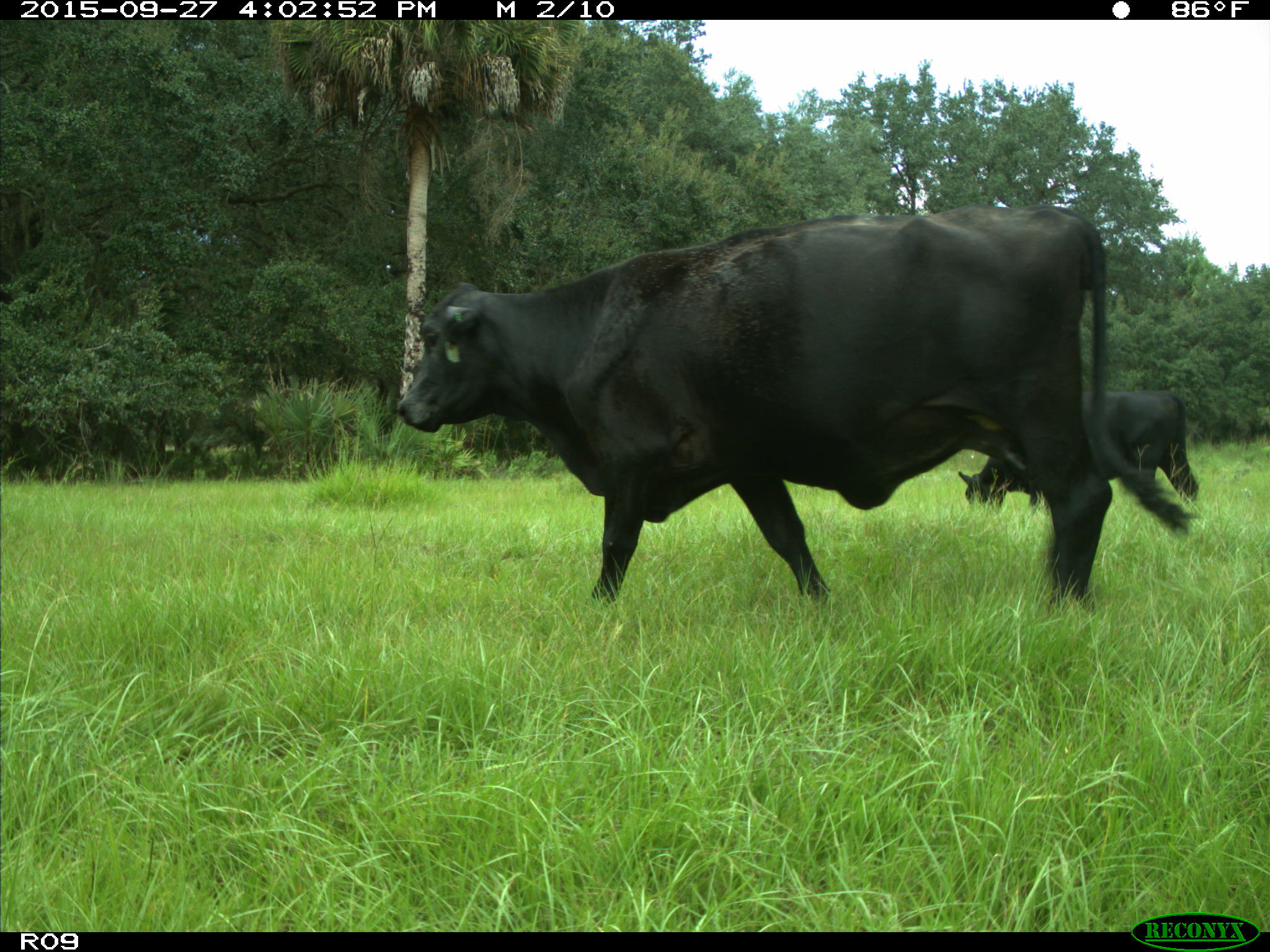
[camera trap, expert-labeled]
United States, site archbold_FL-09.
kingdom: Animalia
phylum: Chordata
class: Mammalia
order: Artiodactyla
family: Bovidae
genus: Bos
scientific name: Bos taurus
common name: domestic cow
Bos taurus (domestic cow).